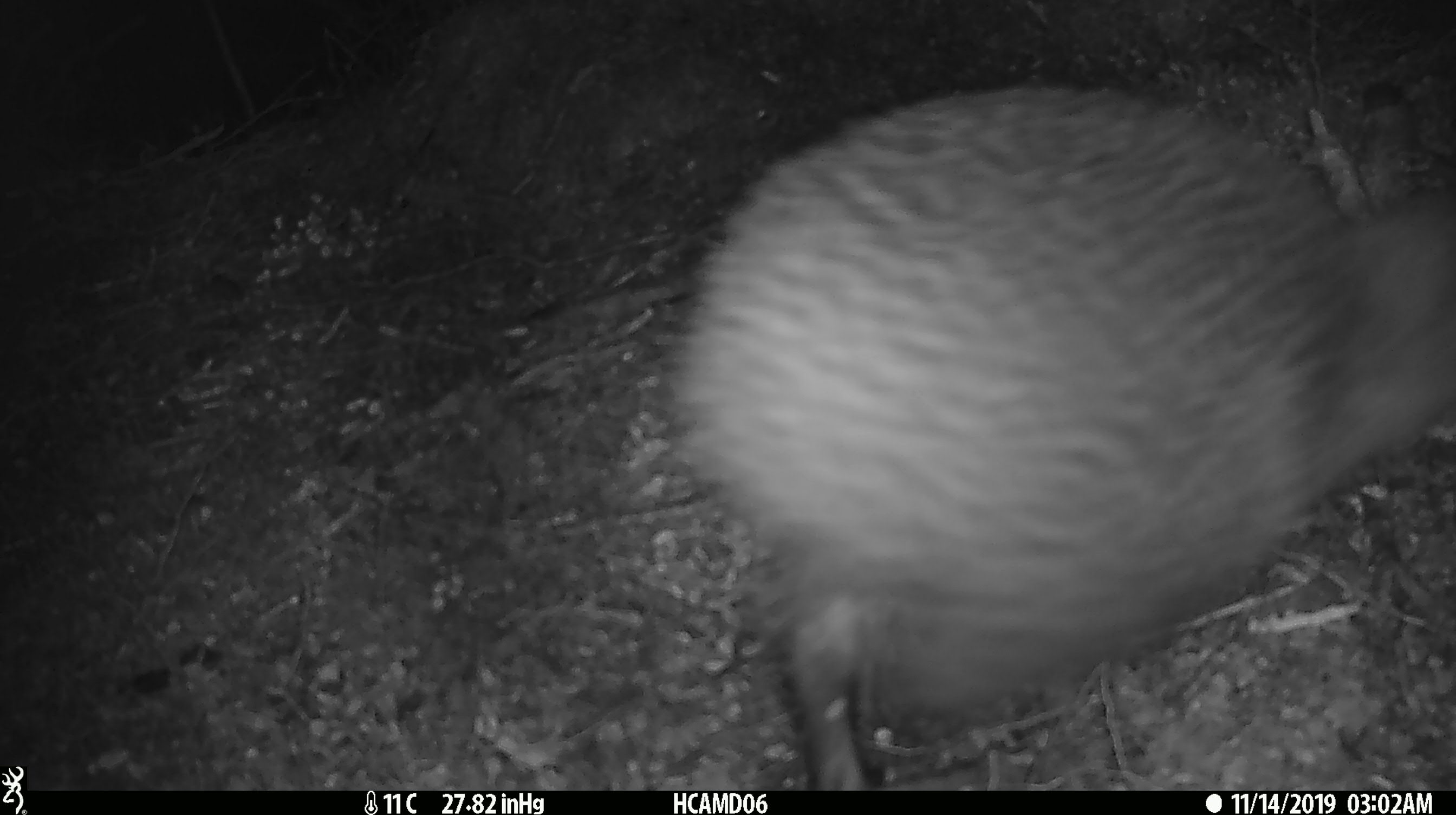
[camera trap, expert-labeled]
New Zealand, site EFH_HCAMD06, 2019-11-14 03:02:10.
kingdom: Animalia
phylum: Chordata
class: Aves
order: Apterygiformes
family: Apterygidae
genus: Apteryx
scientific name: Apteryx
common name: kiwi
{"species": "kiwi (Apteryx)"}